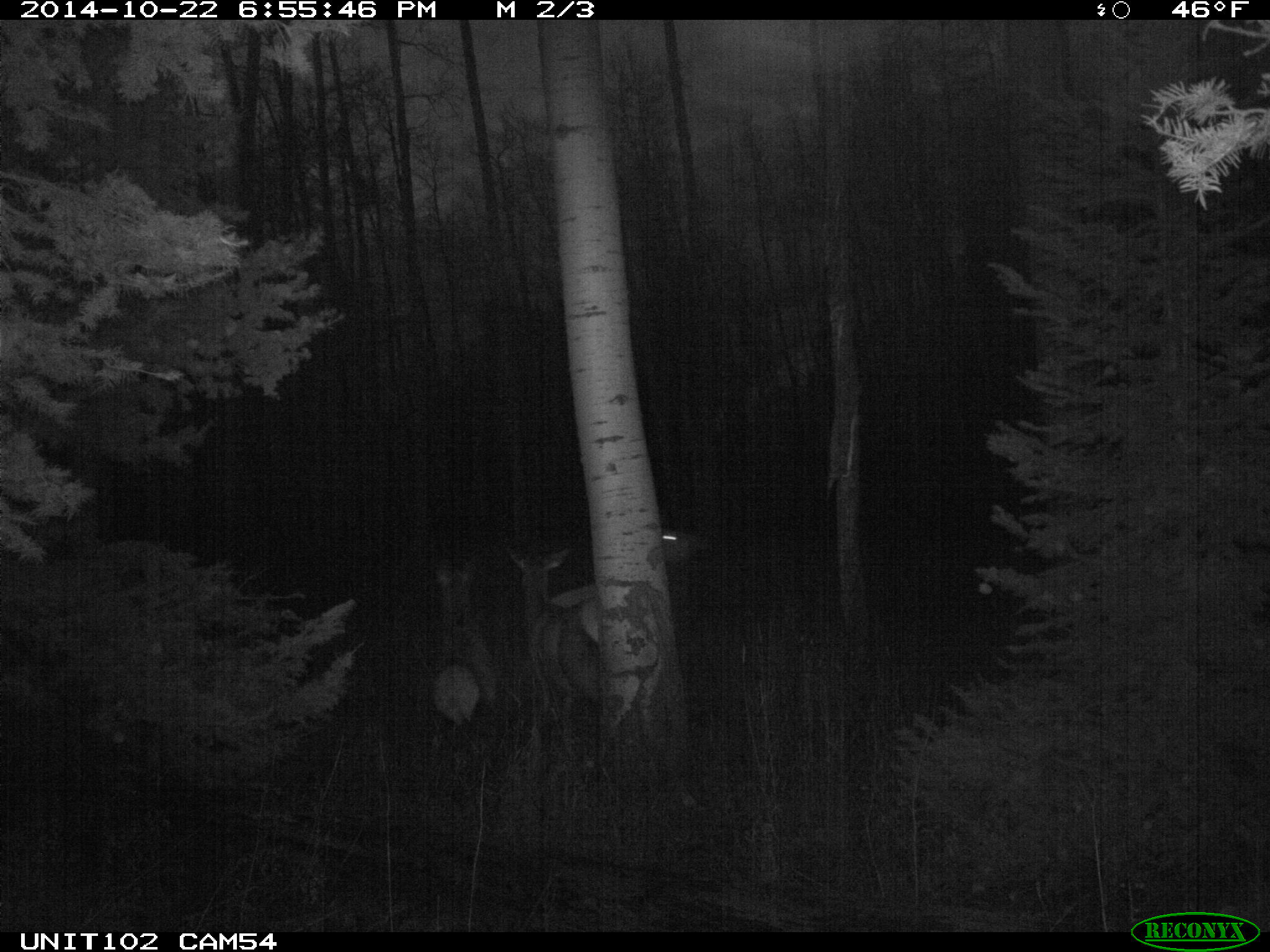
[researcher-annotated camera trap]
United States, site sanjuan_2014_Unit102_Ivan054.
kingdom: Animalia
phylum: Chordata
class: Mammalia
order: Artiodactyla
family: Cervidae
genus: Cervus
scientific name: Cervus elaphus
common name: red deer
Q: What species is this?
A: Cervus elaphus (red deer).